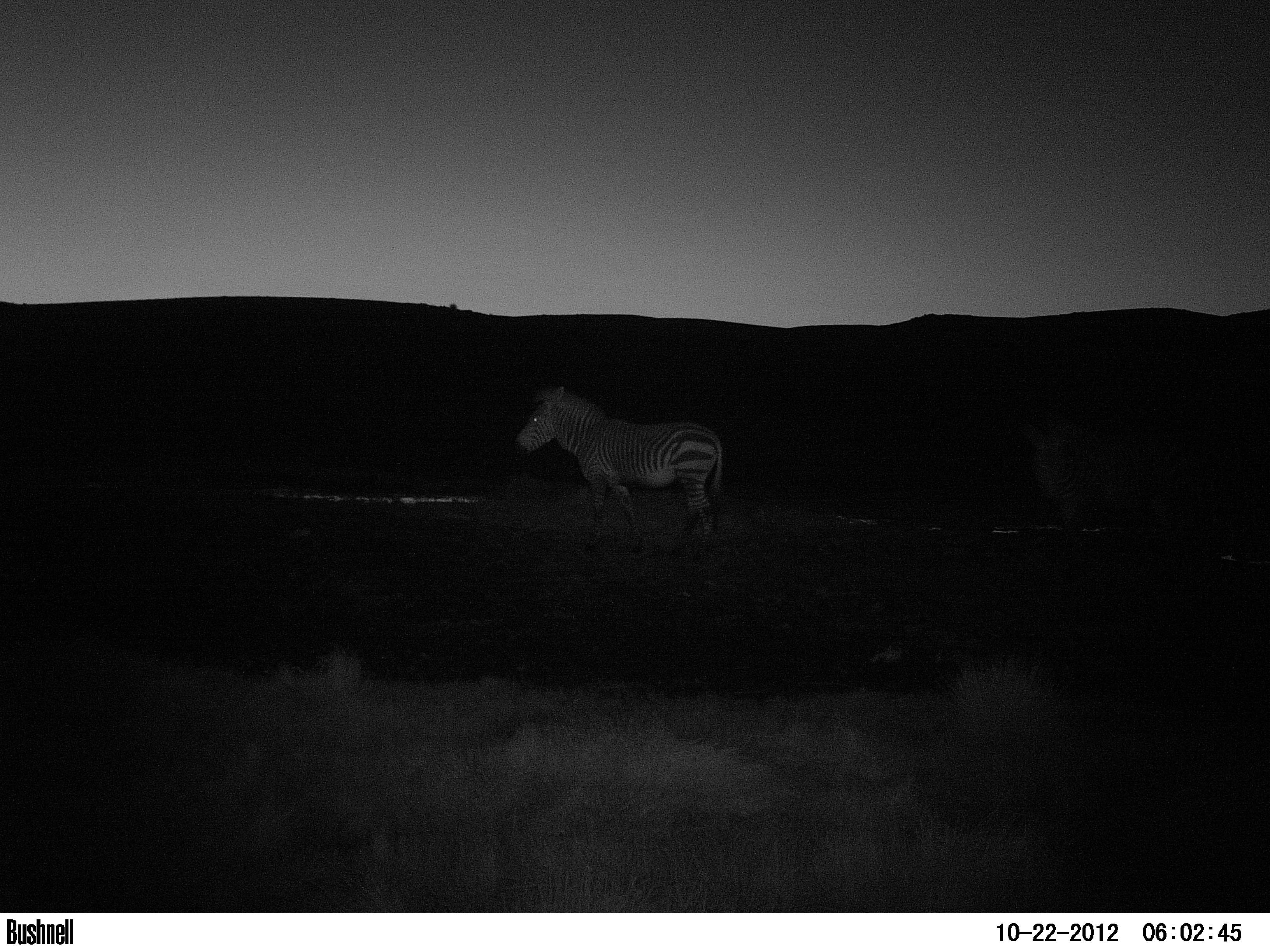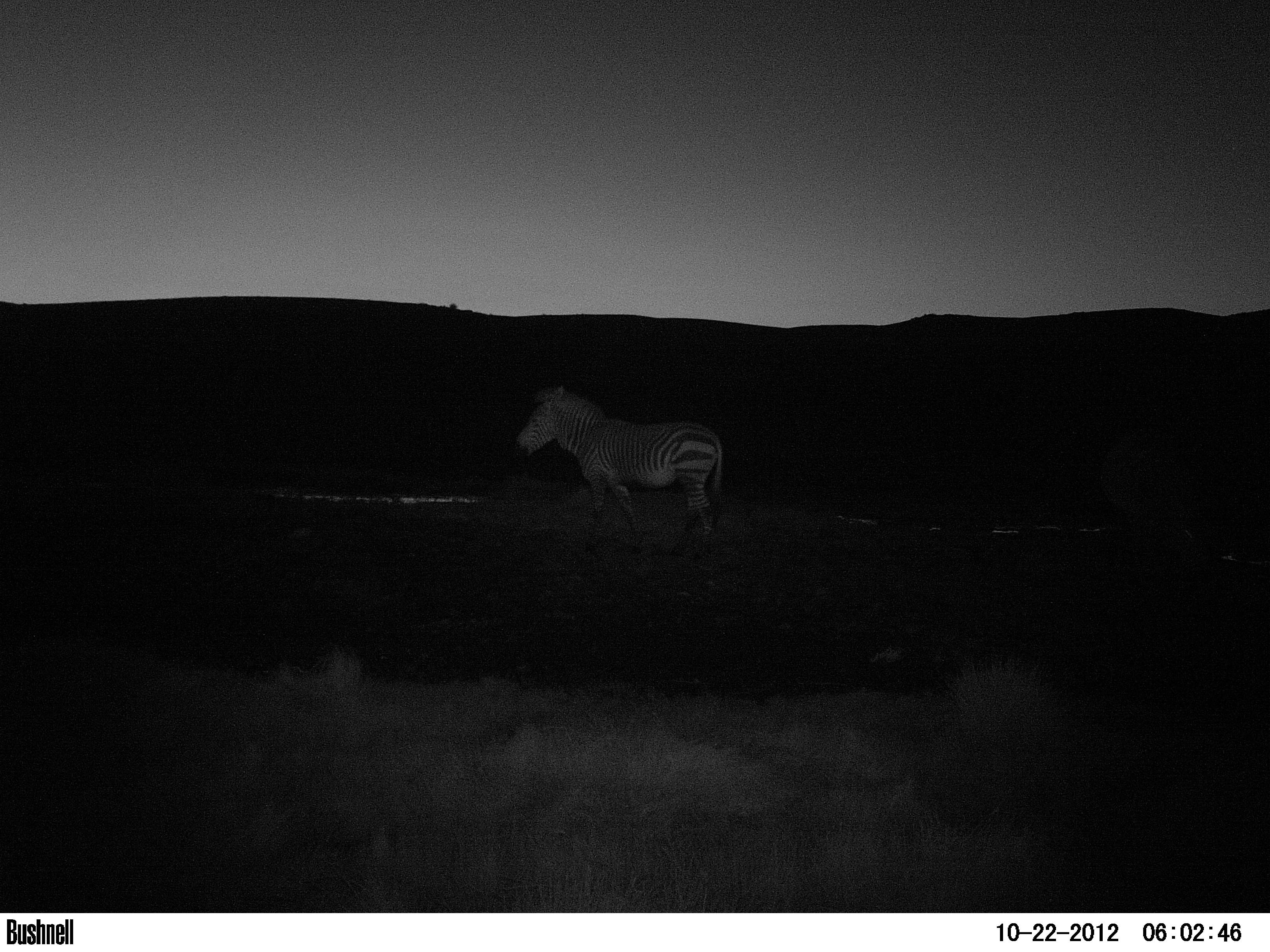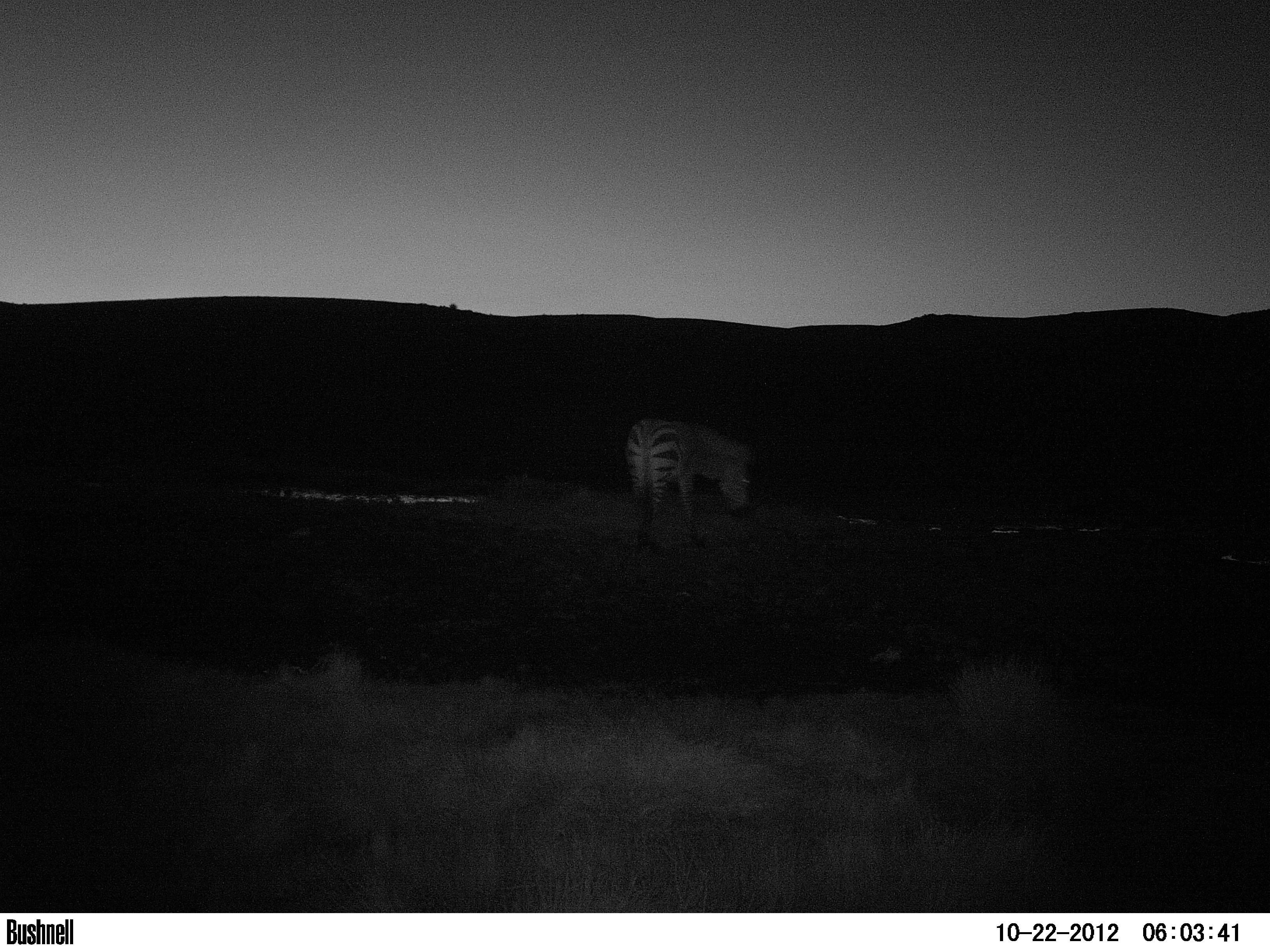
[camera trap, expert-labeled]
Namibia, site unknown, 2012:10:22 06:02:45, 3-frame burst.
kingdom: Animalia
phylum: Chordata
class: Mammalia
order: Perissodactyla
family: Equidae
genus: Equus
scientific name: Equus zebra hartmannae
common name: hartmann's mountain zebra